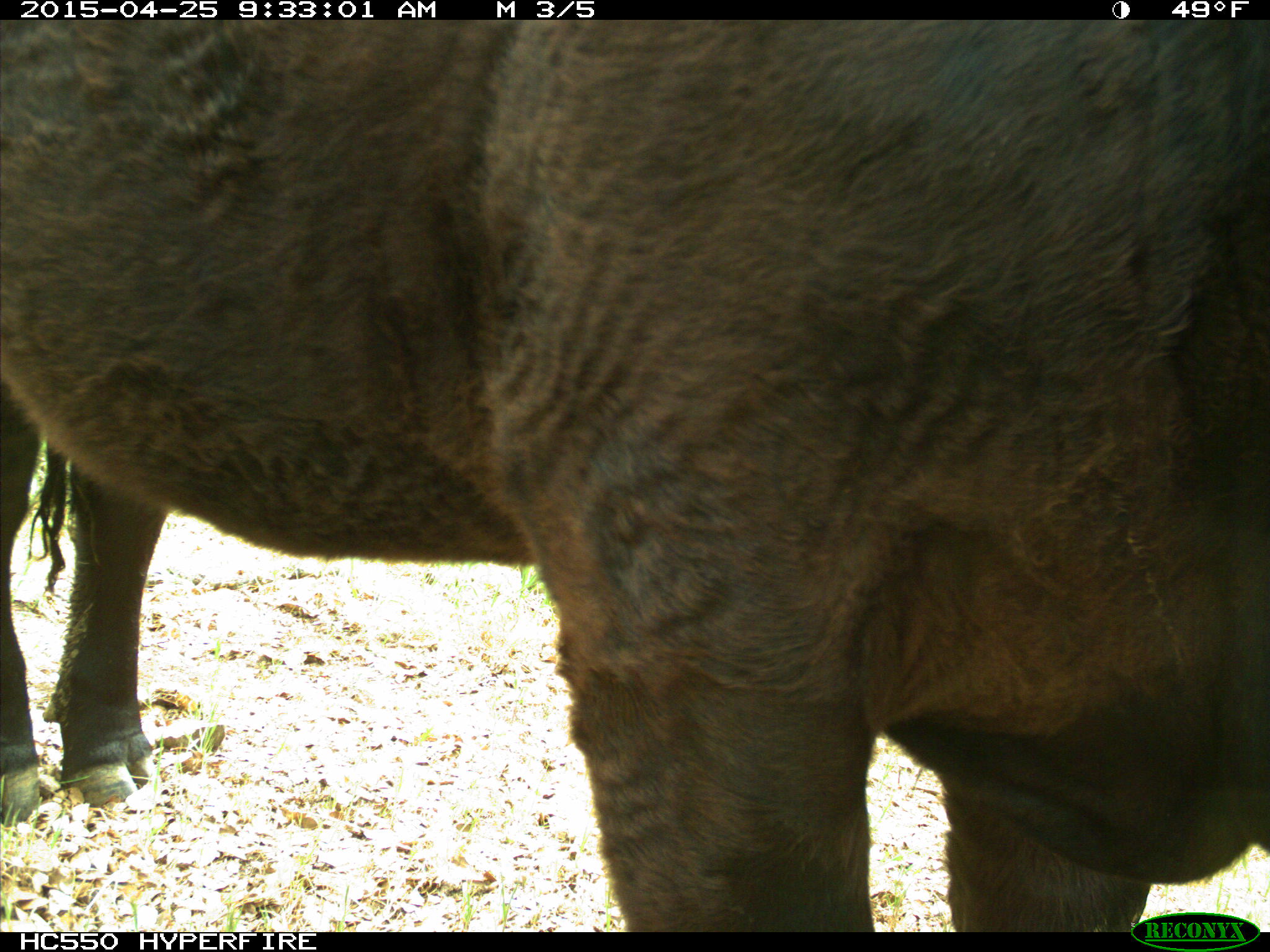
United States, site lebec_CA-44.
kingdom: Animalia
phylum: Chordata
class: Mammalia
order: Artiodactyla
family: Suidae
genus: Sus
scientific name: Sus scrofa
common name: wild boar